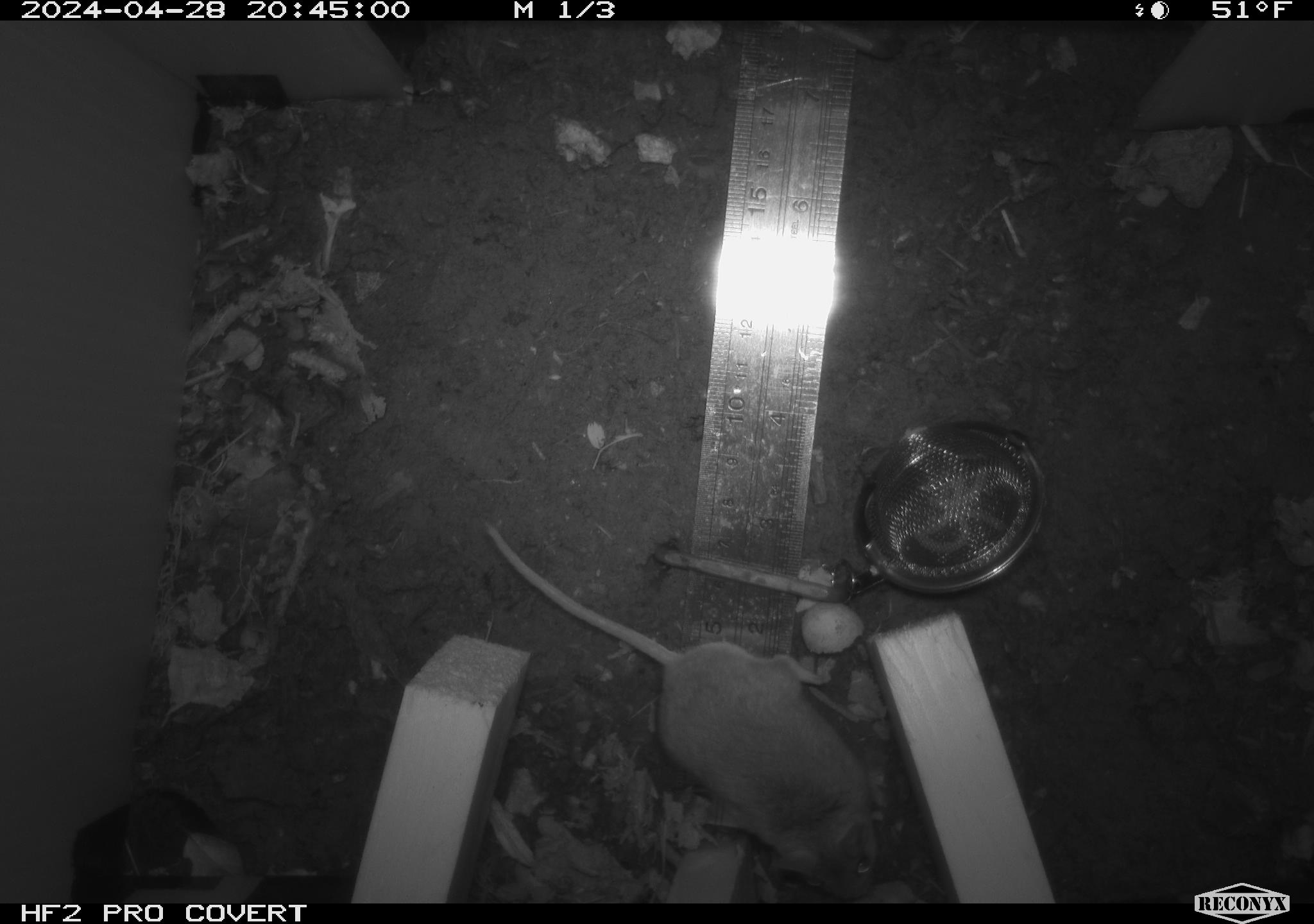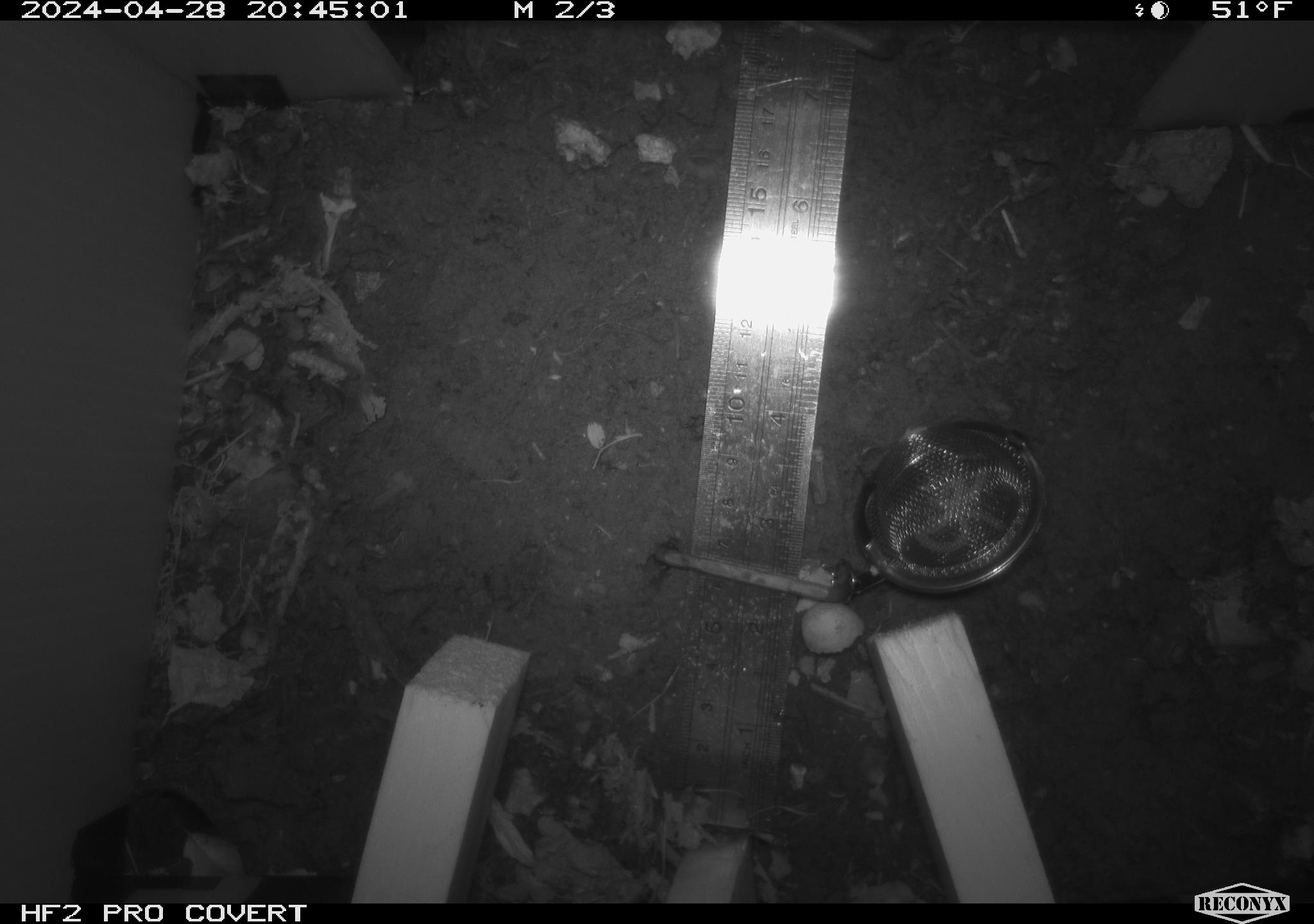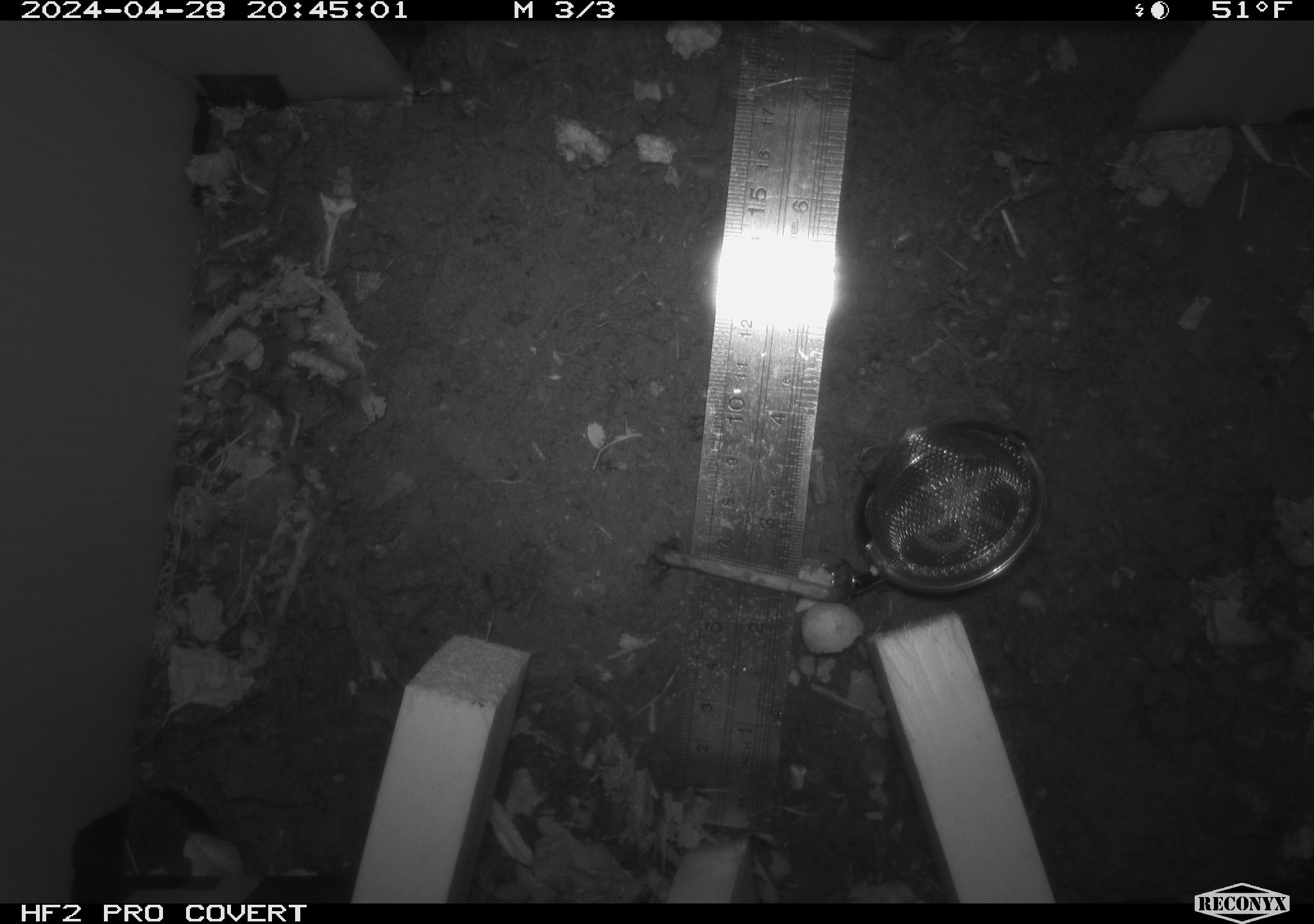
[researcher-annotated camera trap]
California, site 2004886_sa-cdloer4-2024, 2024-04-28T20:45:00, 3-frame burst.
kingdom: Animalia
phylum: Chordata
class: Mammalia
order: Rodentia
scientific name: Rodentia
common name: mouse species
Mouse species (Rodentia).